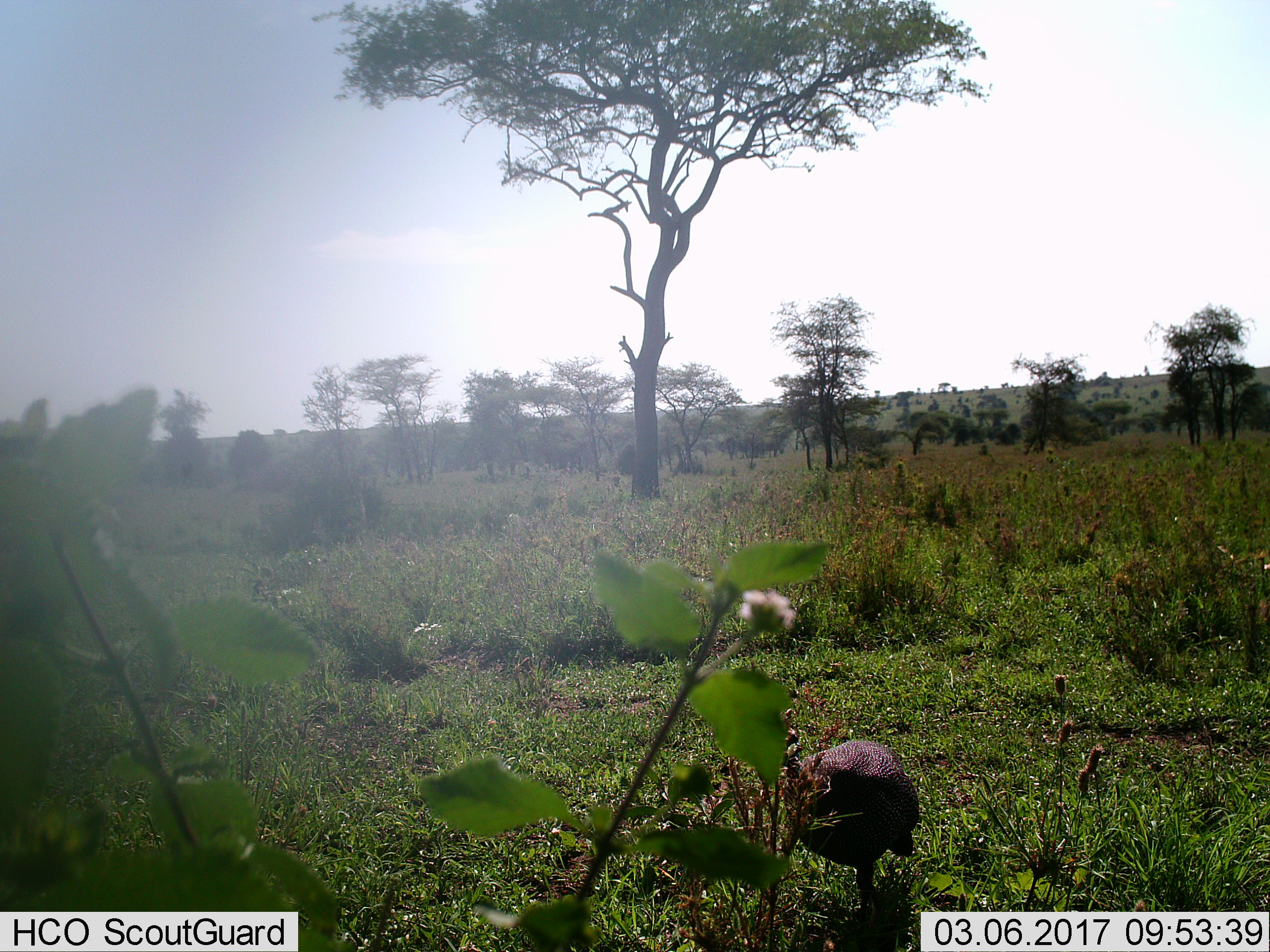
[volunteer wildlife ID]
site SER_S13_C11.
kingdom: Animalia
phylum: Chordata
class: Aves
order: Galliformes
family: Numididae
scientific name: Numididae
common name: guineafowl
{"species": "guineafowl (Numididae)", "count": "1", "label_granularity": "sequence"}